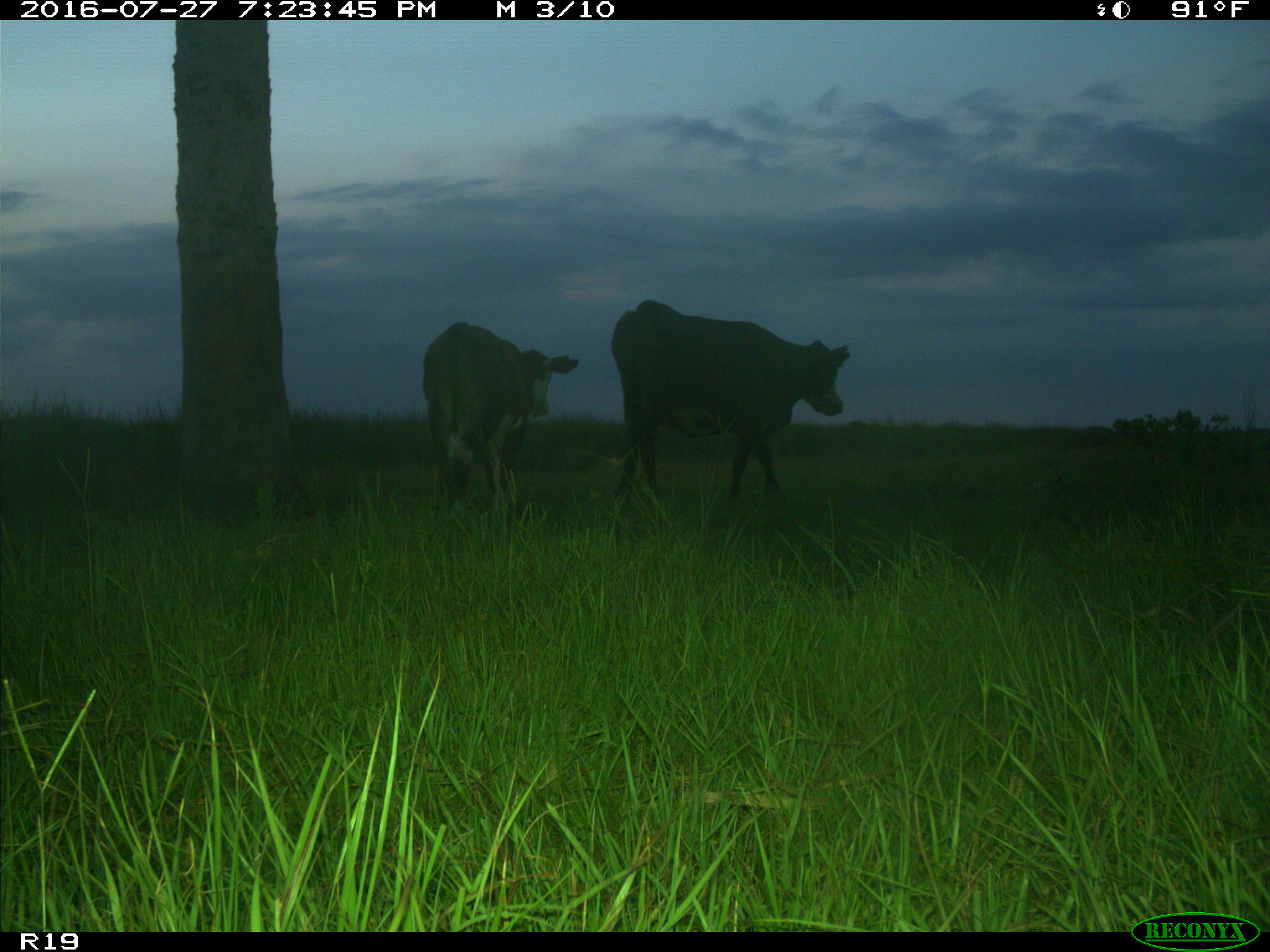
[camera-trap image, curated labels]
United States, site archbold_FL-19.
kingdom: Animalia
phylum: Chordata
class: Mammalia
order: Artiodactyla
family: Bovidae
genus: Bos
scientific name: Bos taurus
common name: domestic cow